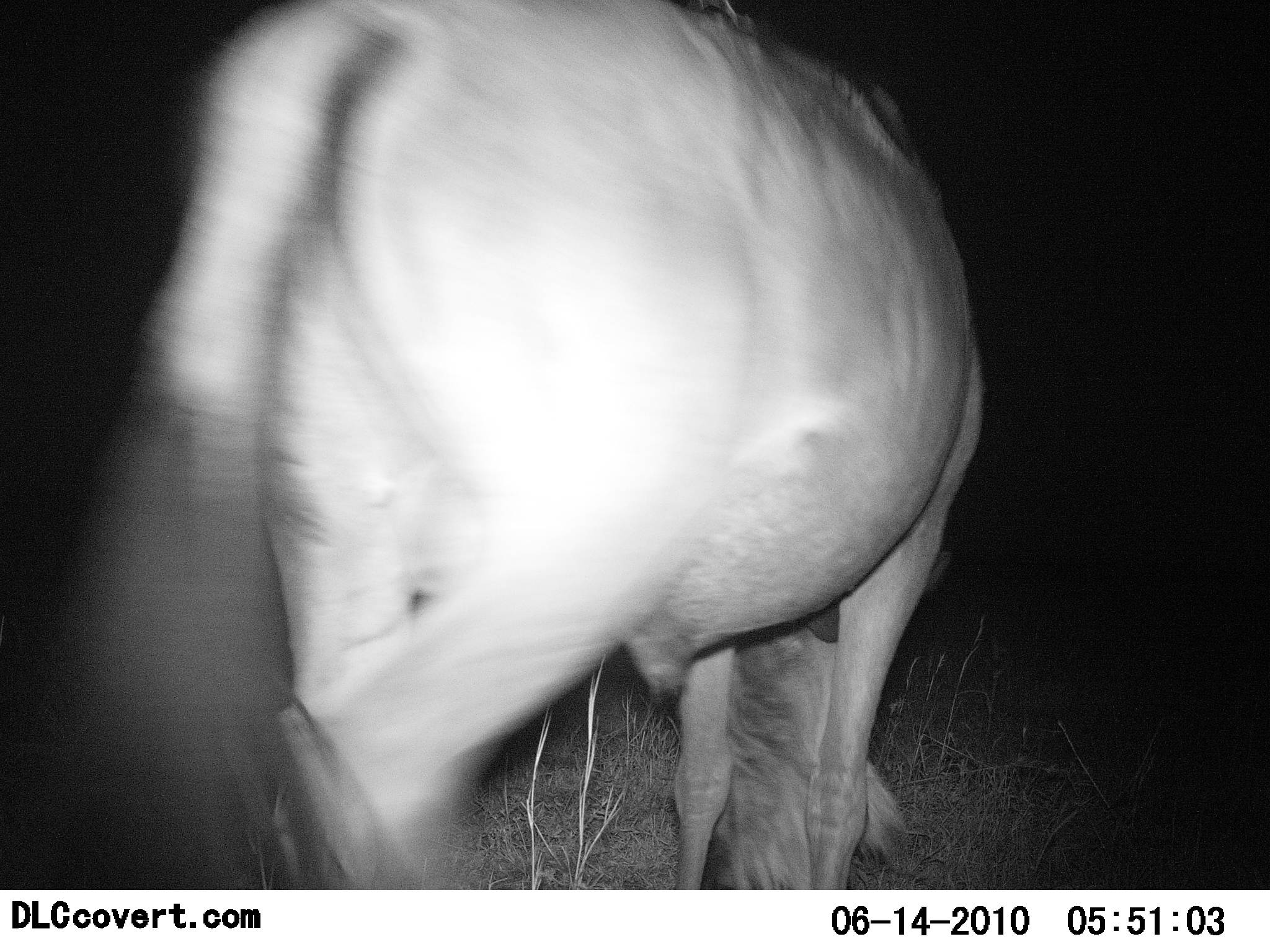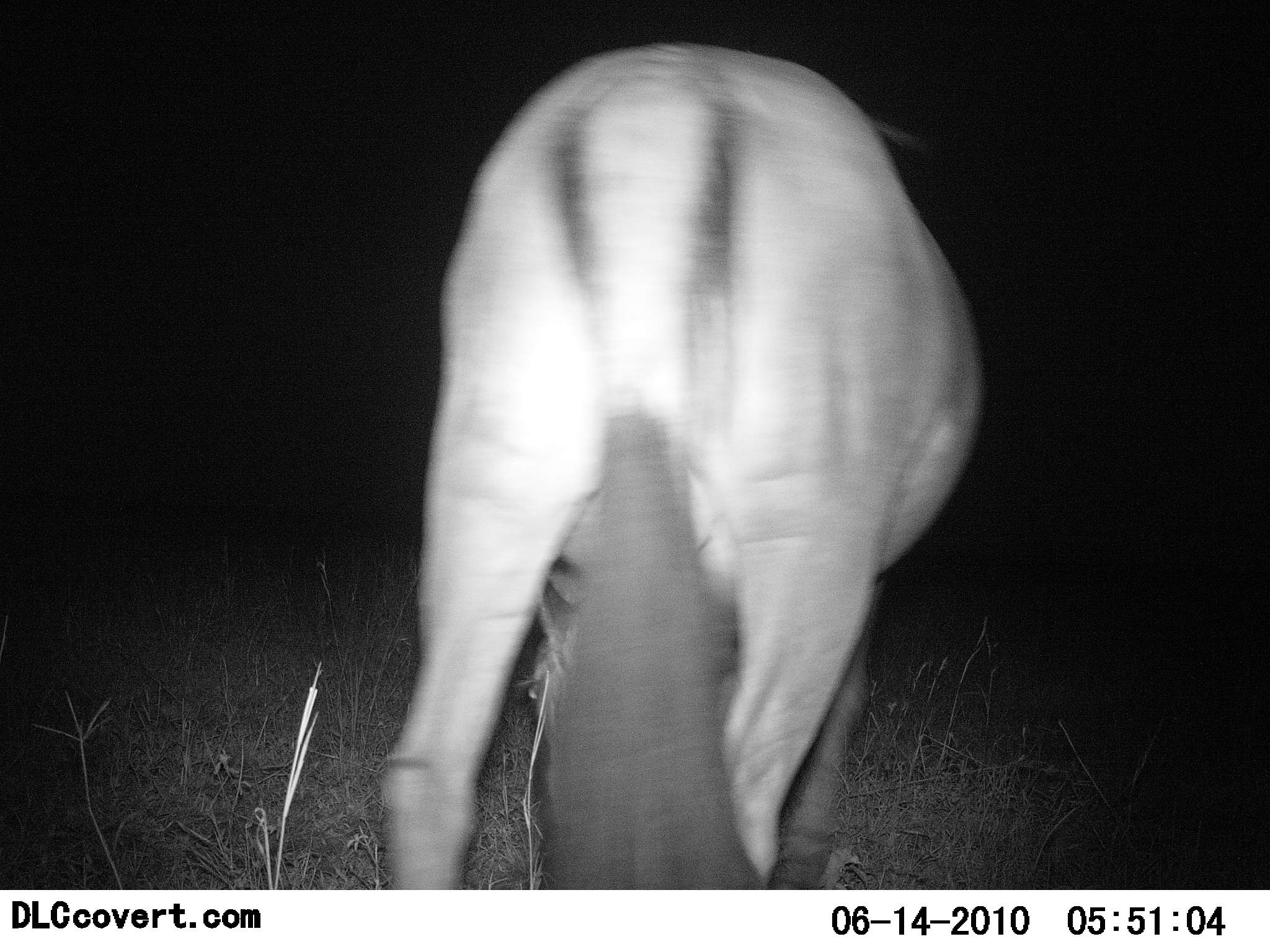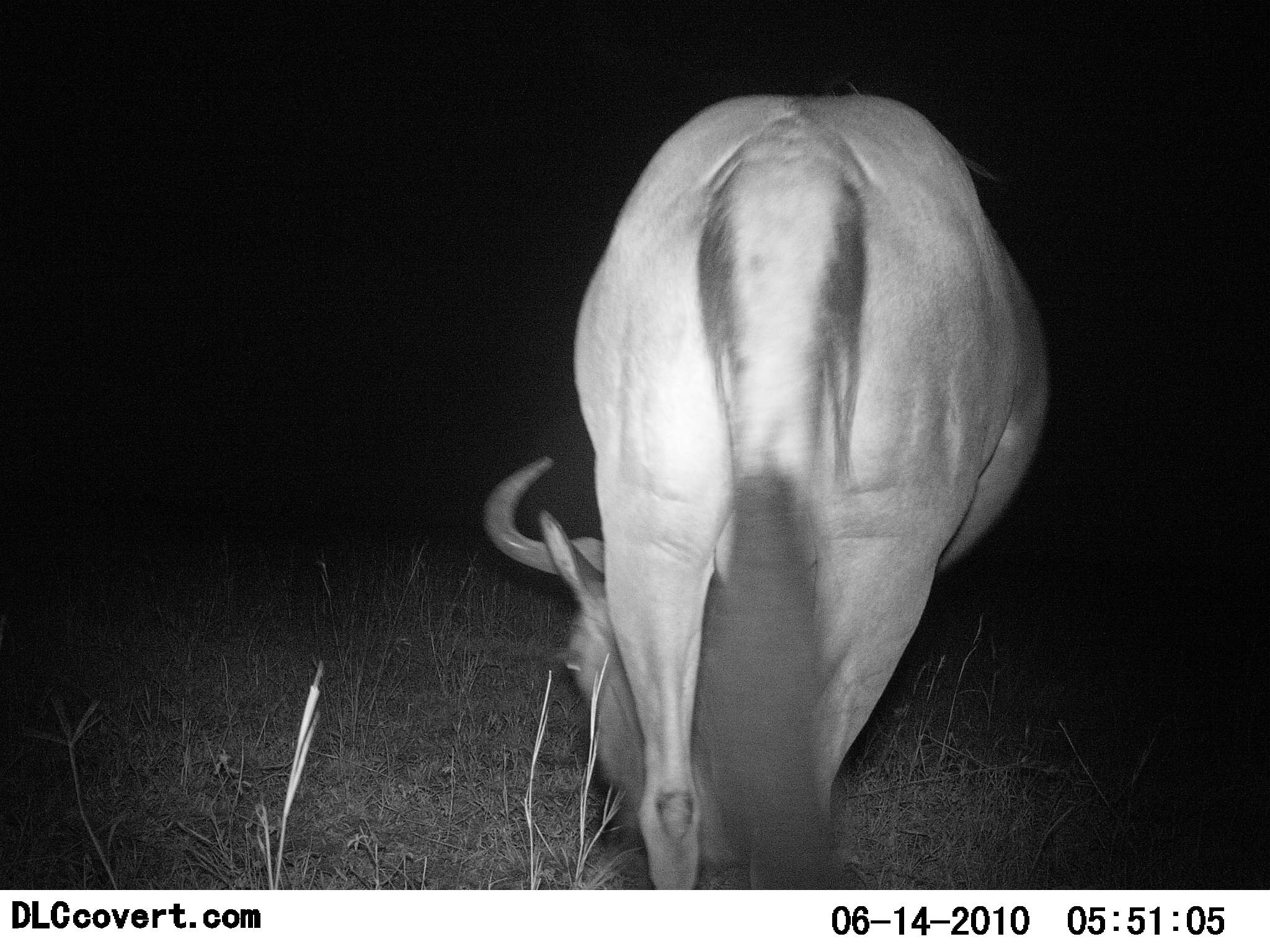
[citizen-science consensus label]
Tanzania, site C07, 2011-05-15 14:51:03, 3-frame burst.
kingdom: Animalia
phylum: Chordata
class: Mammalia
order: Artiodactyla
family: Bovidae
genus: Connochaetes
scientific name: Connochaetes taurinus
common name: blue wildebeest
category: wildebeest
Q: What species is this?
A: Wildebeest (blue wildebeest) (Connochaetes taurinus).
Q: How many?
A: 1.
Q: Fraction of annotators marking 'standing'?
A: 8%.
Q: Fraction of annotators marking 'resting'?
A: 0%.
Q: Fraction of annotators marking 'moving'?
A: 25%.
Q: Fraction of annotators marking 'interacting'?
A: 0%.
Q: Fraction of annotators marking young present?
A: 0%.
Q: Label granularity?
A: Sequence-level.